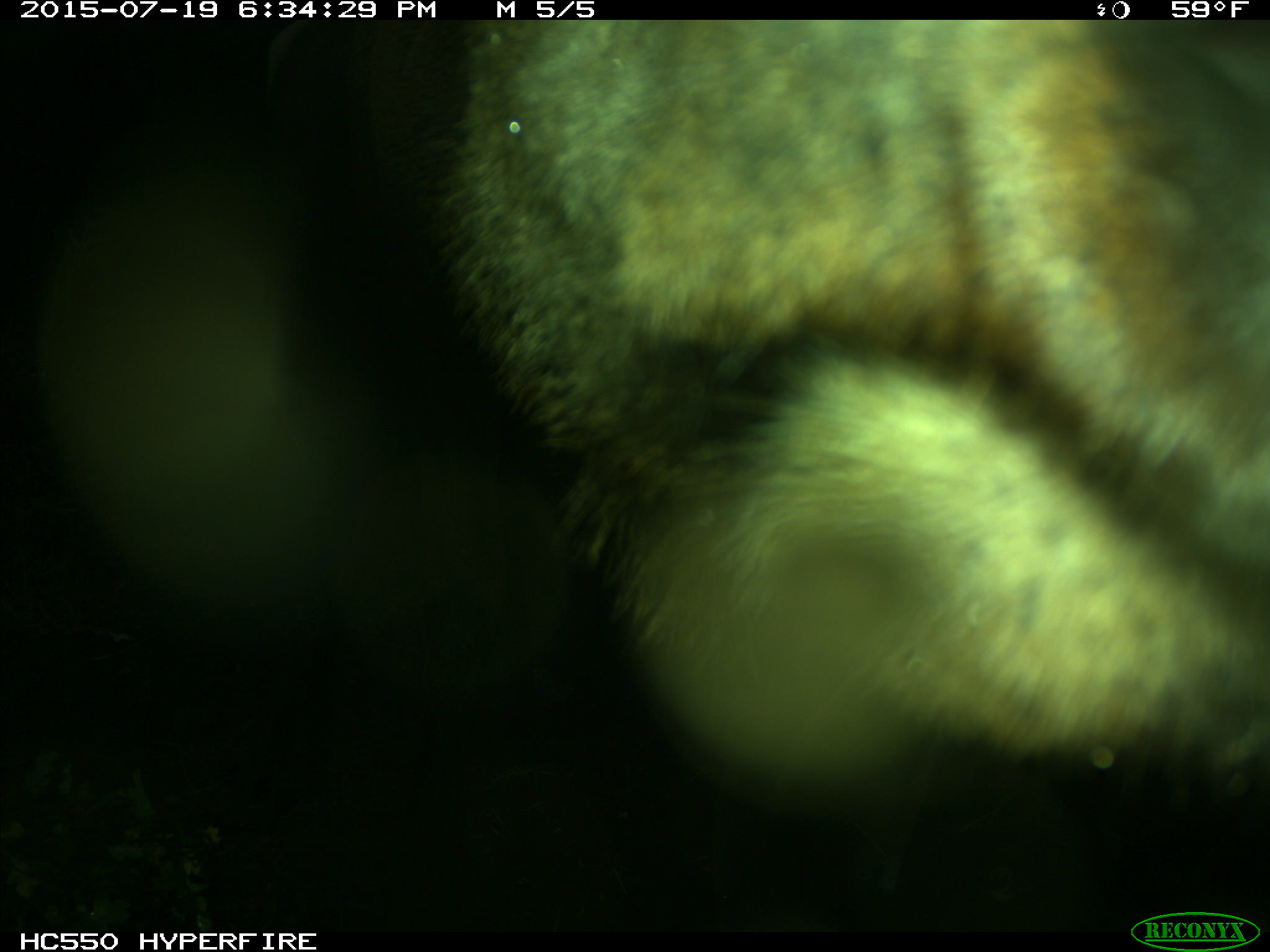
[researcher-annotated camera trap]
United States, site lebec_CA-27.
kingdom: Animalia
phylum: Chordata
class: Mammalia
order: Artiodactyla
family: Cervidae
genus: Cervus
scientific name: Cervus canadensis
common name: elk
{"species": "Cervus canadensis (elk)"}